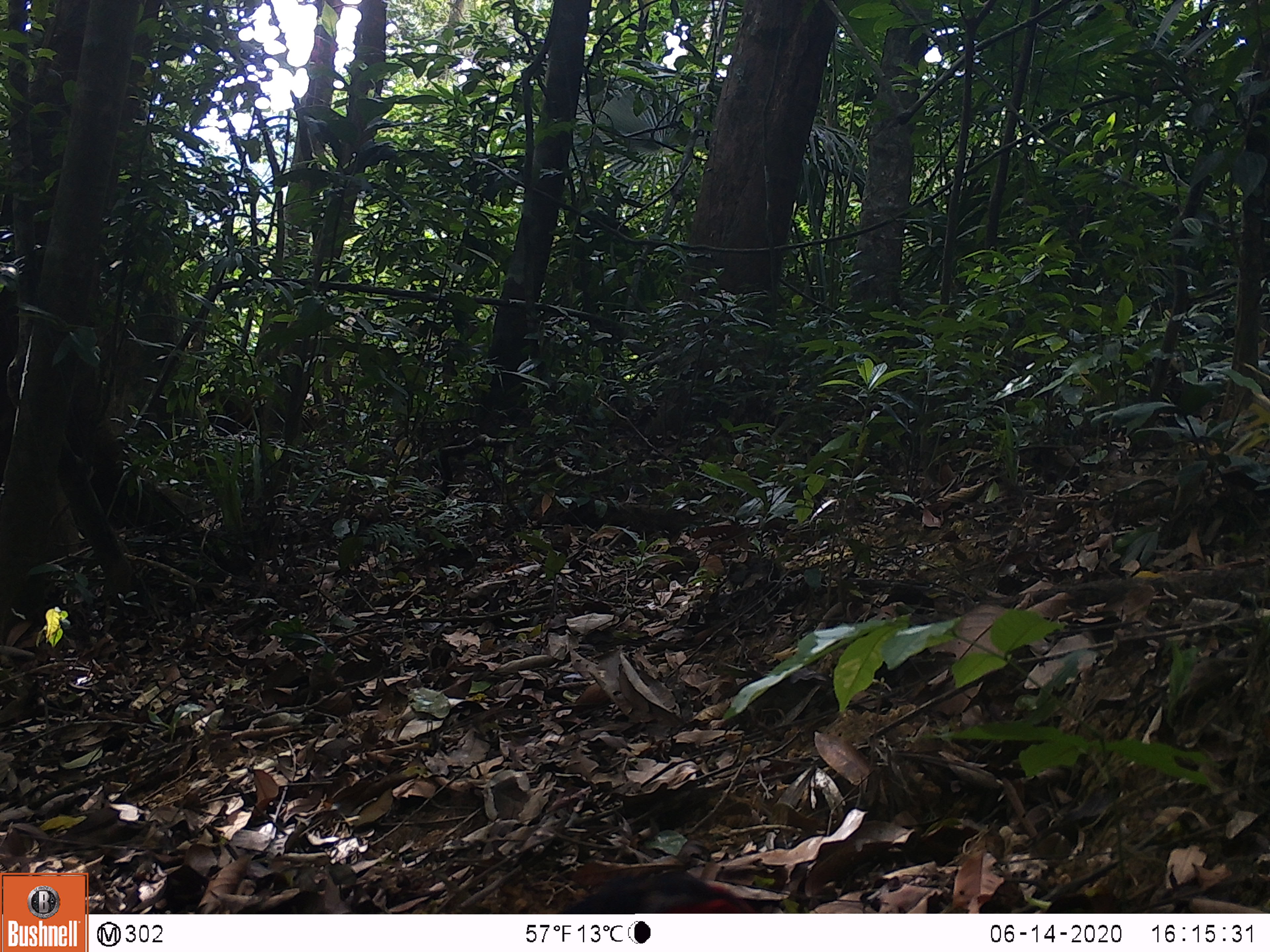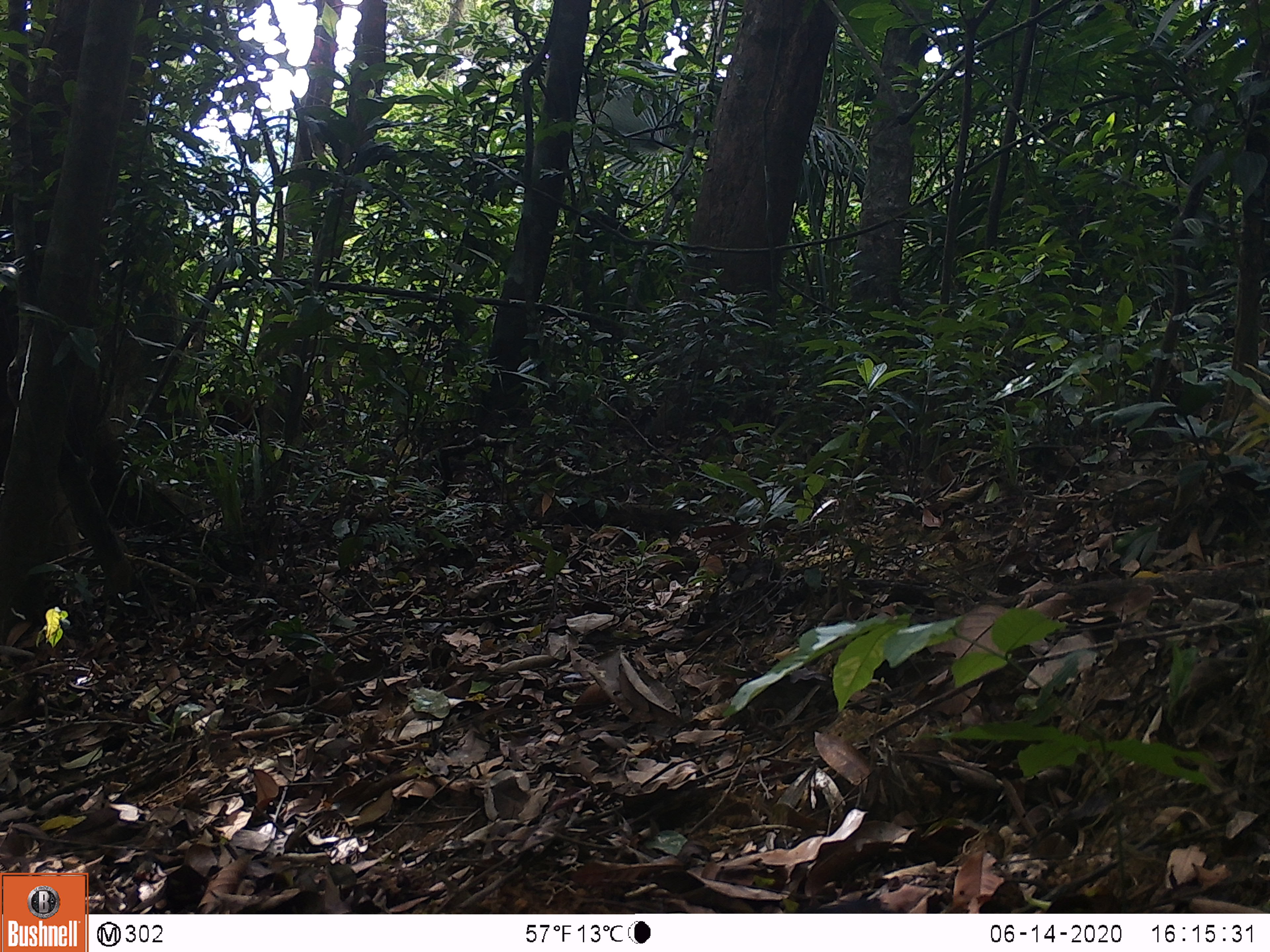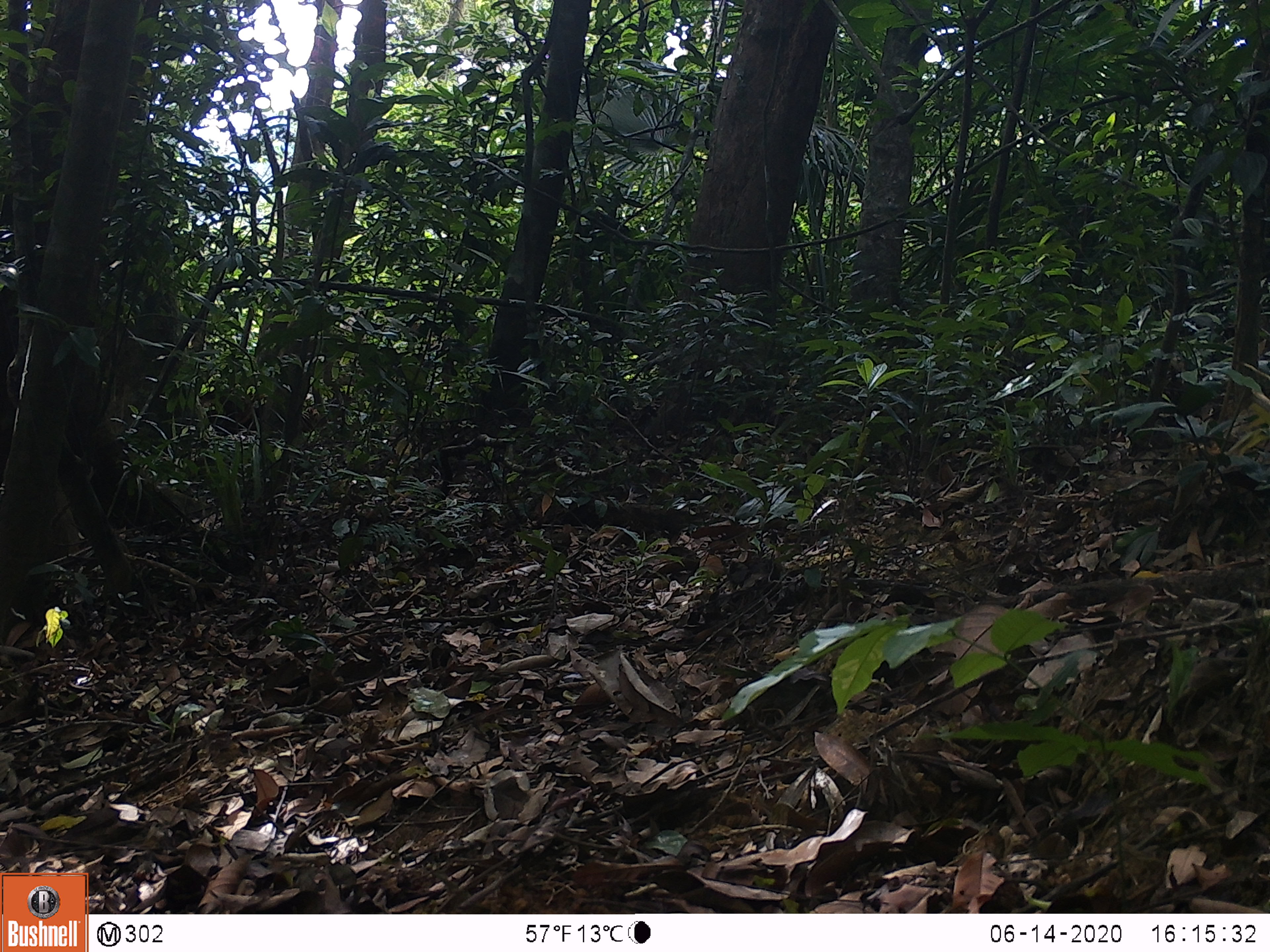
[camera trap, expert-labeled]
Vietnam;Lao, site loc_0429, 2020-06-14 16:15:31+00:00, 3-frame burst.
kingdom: Animalia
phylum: Chordata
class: Aves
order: Galliformes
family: Phasianidae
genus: Lophura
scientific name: Lophura nycthemera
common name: silver pheasant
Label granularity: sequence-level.